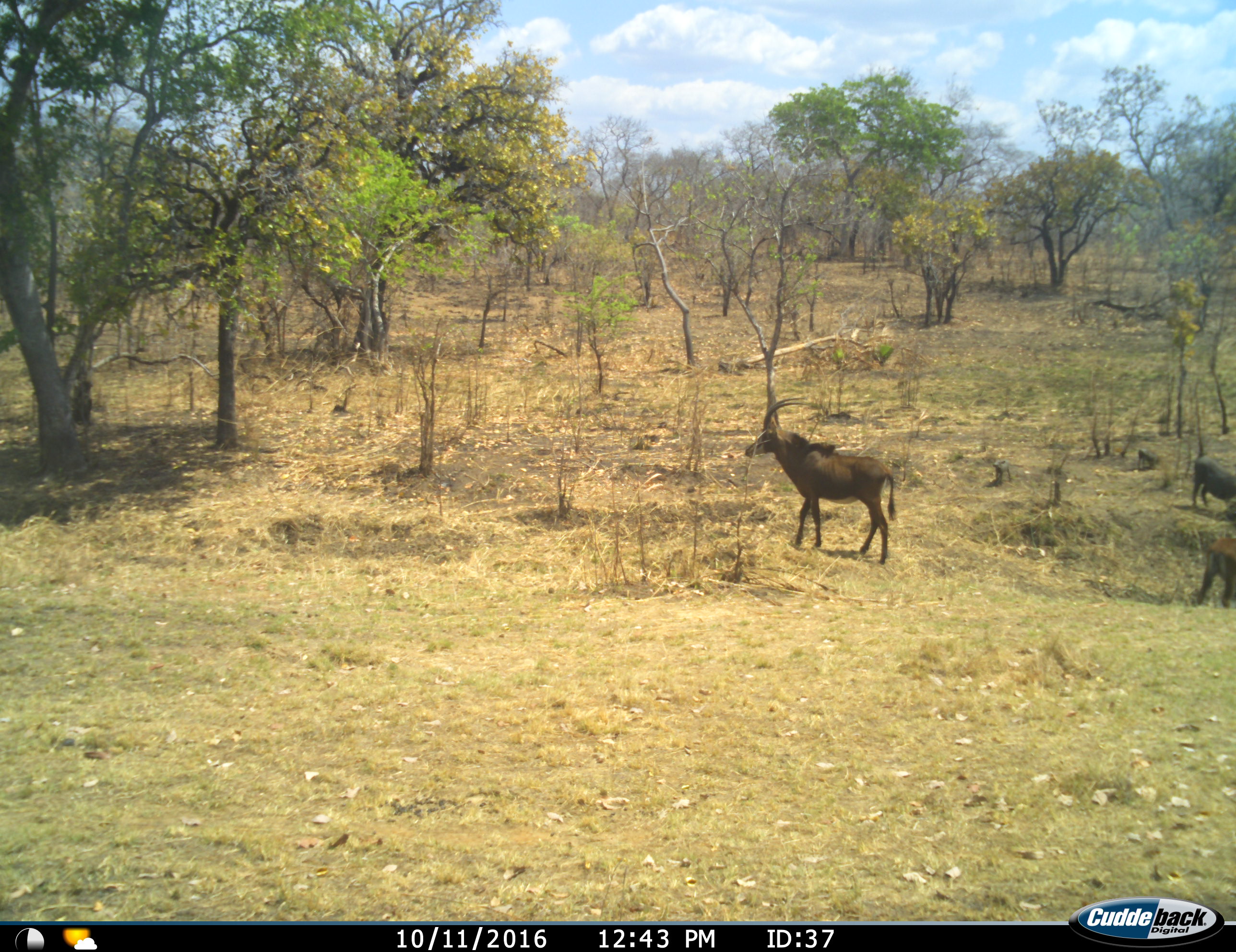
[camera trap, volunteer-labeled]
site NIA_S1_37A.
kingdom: Animalia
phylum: Chordata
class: Mammalia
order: Artiodactyla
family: Bovidae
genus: Hippotragus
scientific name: Hippotragus niger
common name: sable antelope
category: sable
Sable (sable antelope) (Hippotragus niger), count 2. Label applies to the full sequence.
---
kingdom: Animalia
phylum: Chordata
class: Mammalia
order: Artiodactyla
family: Suidae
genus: Phacochoerus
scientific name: Phacochoerus africanus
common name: warthog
Warthog (Phacochoerus africanus), count 2. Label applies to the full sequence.